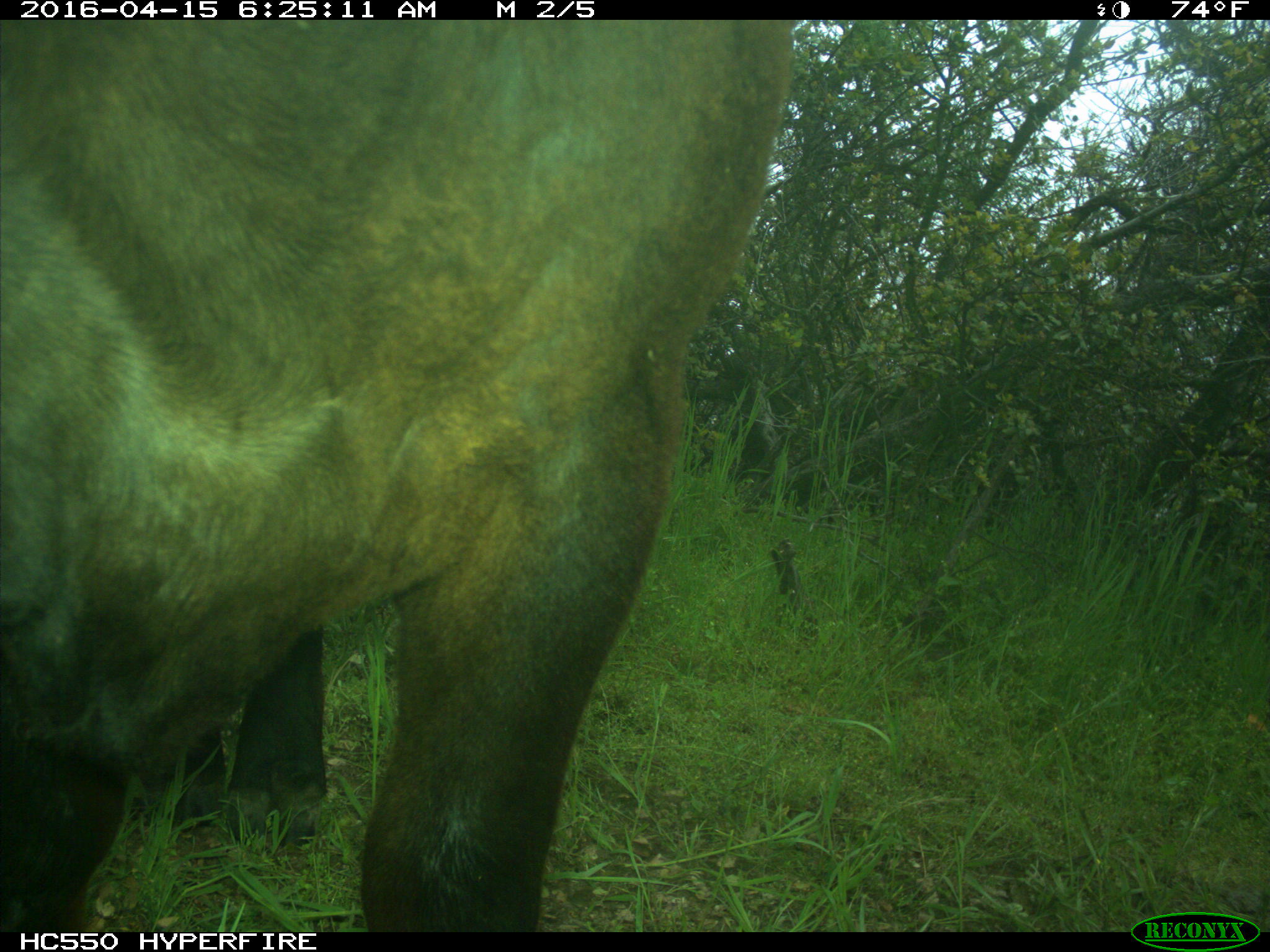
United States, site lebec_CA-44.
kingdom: Animalia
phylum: Chordata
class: Mammalia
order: Artiodactyla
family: Bovidae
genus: Bos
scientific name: Bos taurus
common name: domestic cow